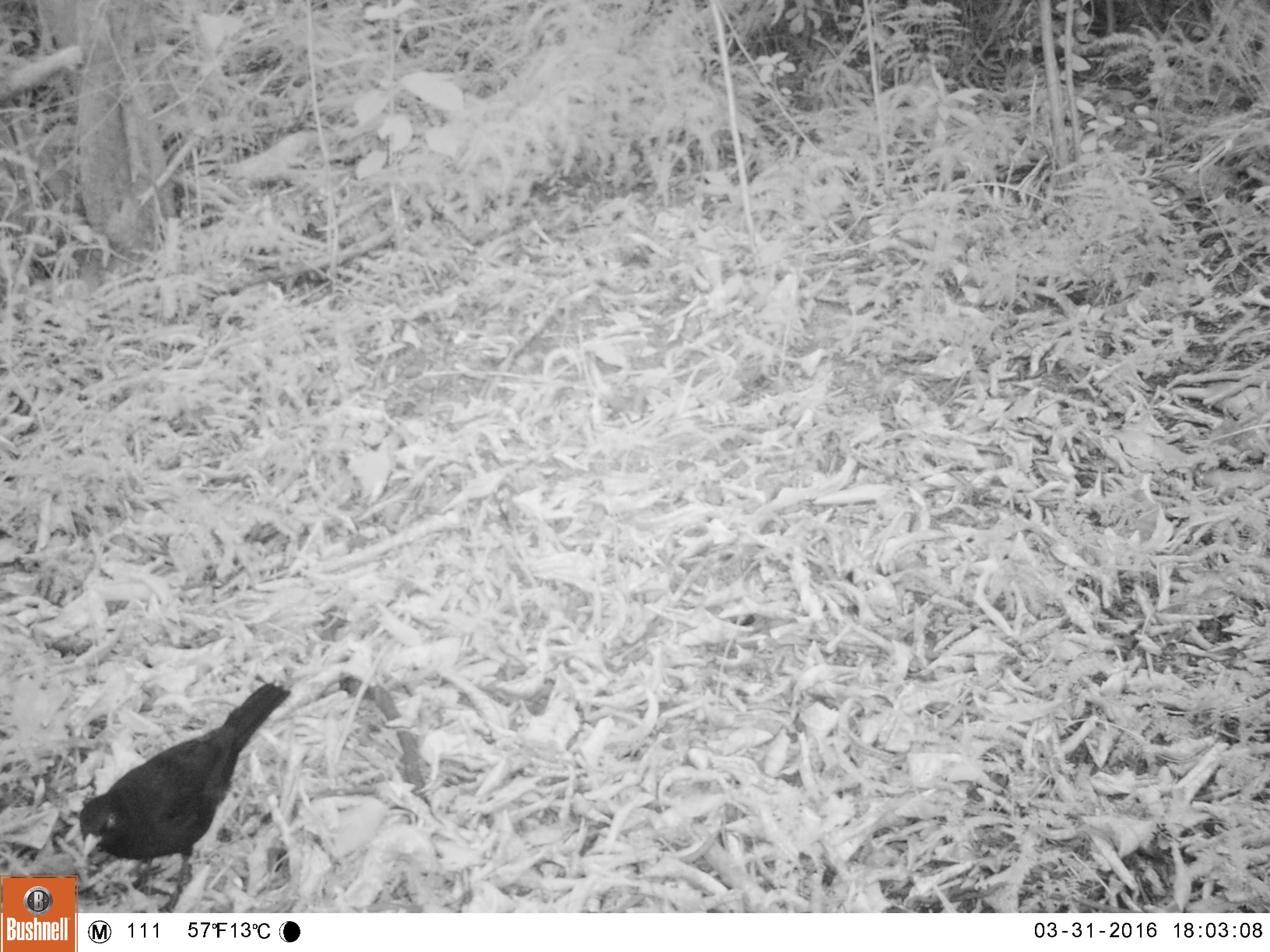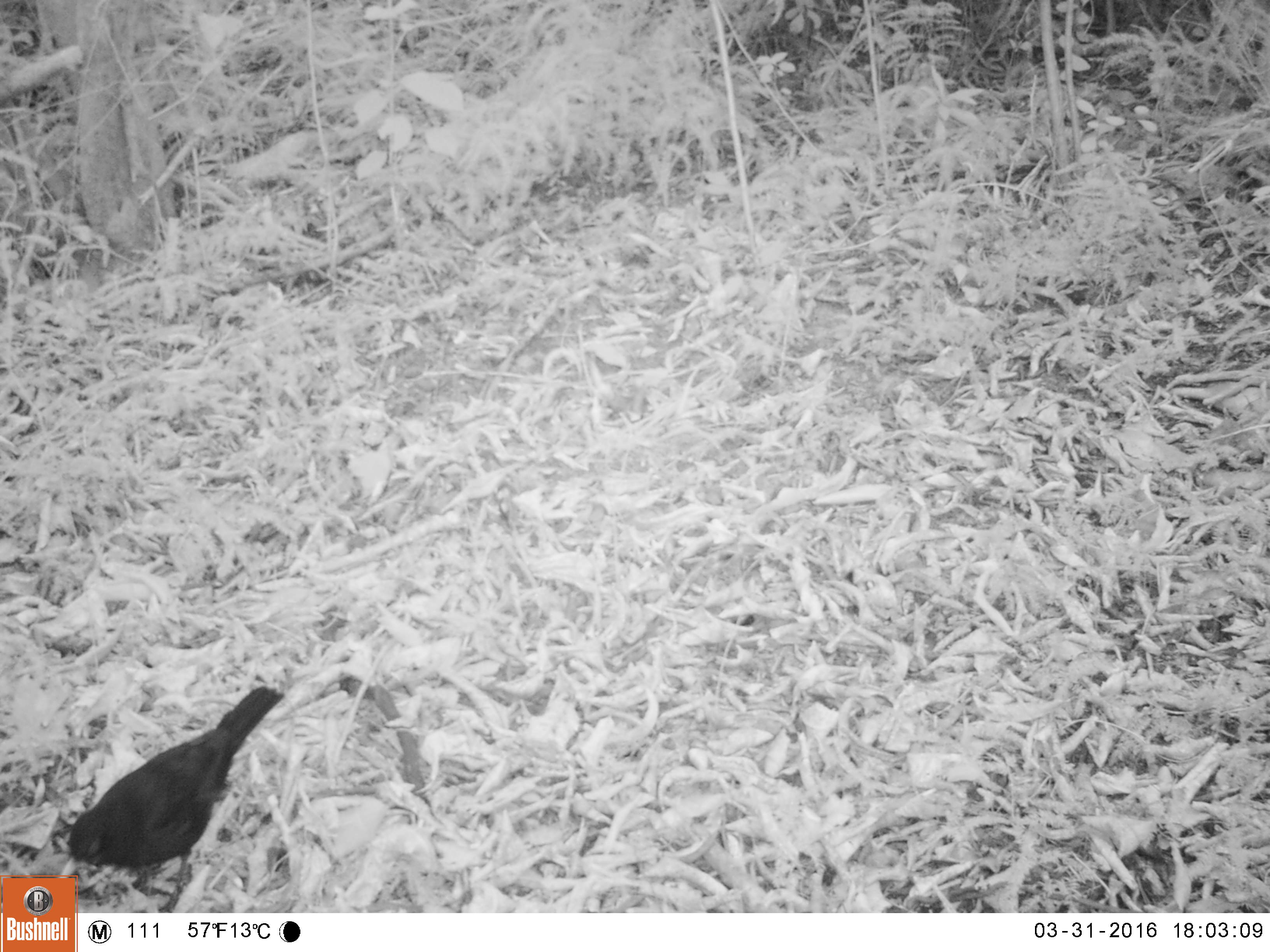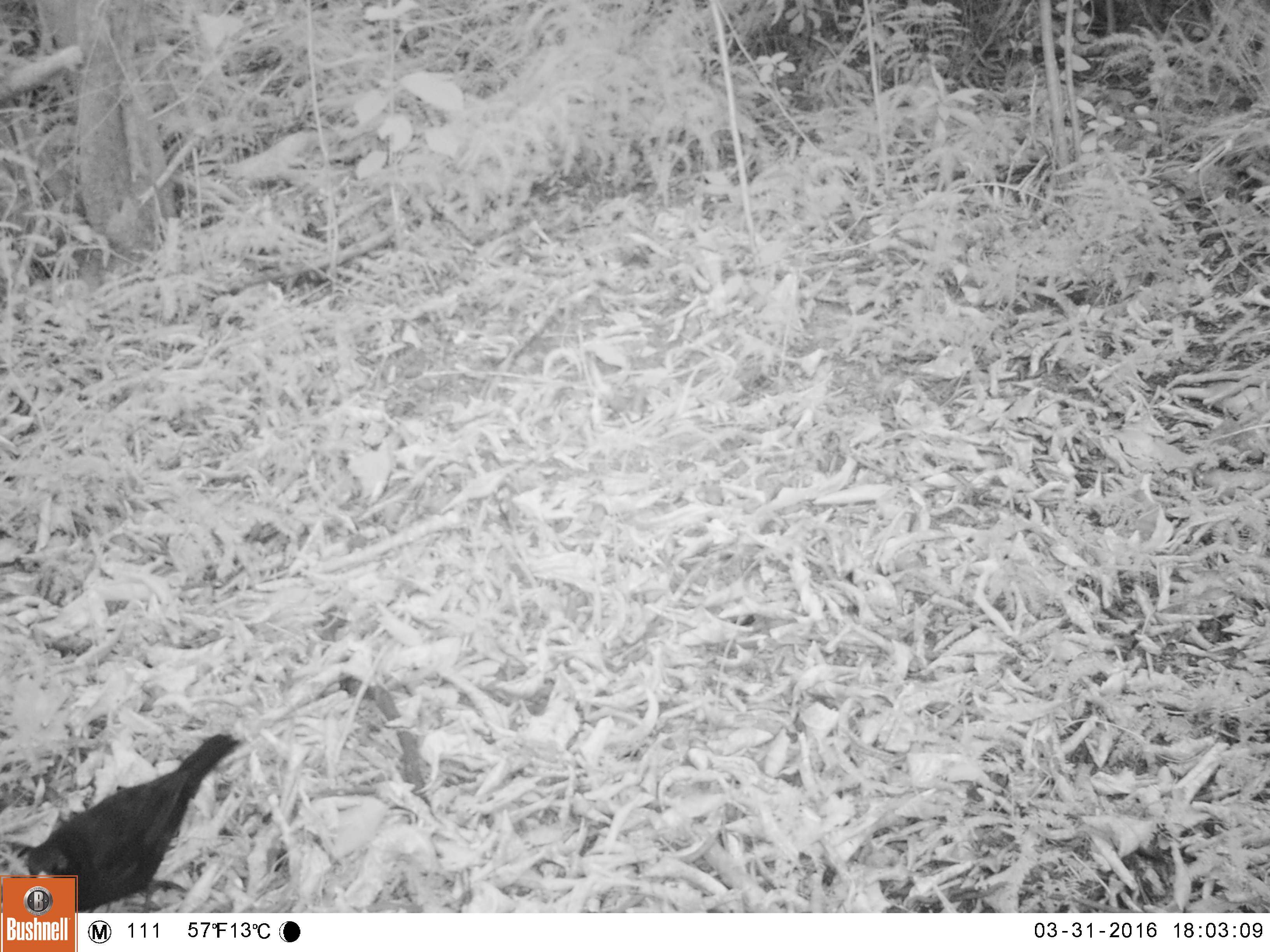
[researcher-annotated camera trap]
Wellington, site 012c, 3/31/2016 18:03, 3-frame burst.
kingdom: Animalia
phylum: Chordata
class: Aves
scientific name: Aves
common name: bird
Bird (Aves).